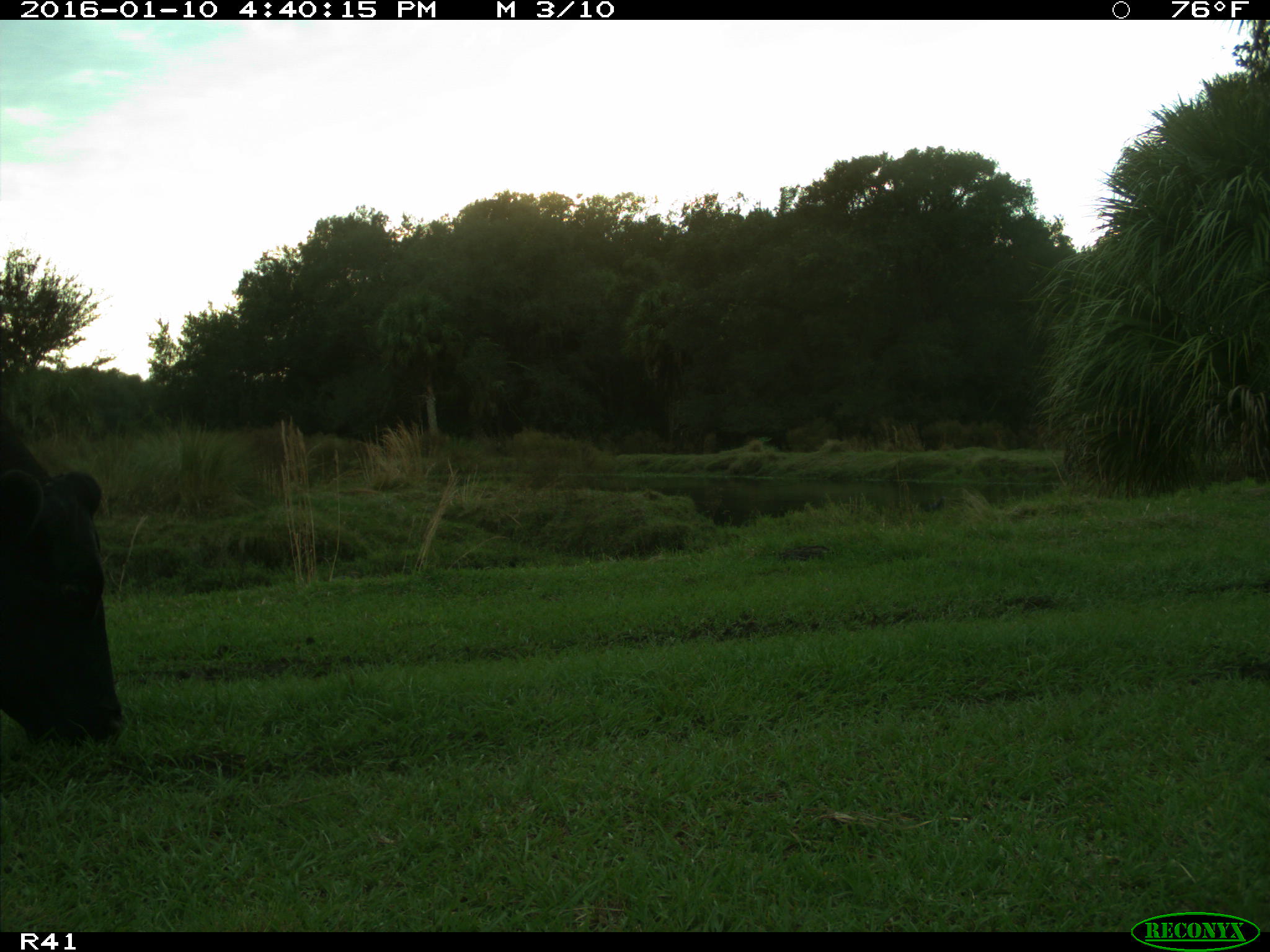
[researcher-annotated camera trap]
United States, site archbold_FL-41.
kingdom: Animalia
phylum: Chordata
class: Mammalia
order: Artiodactyla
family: Bovidae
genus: Bos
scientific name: Bos taurus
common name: domestic cow